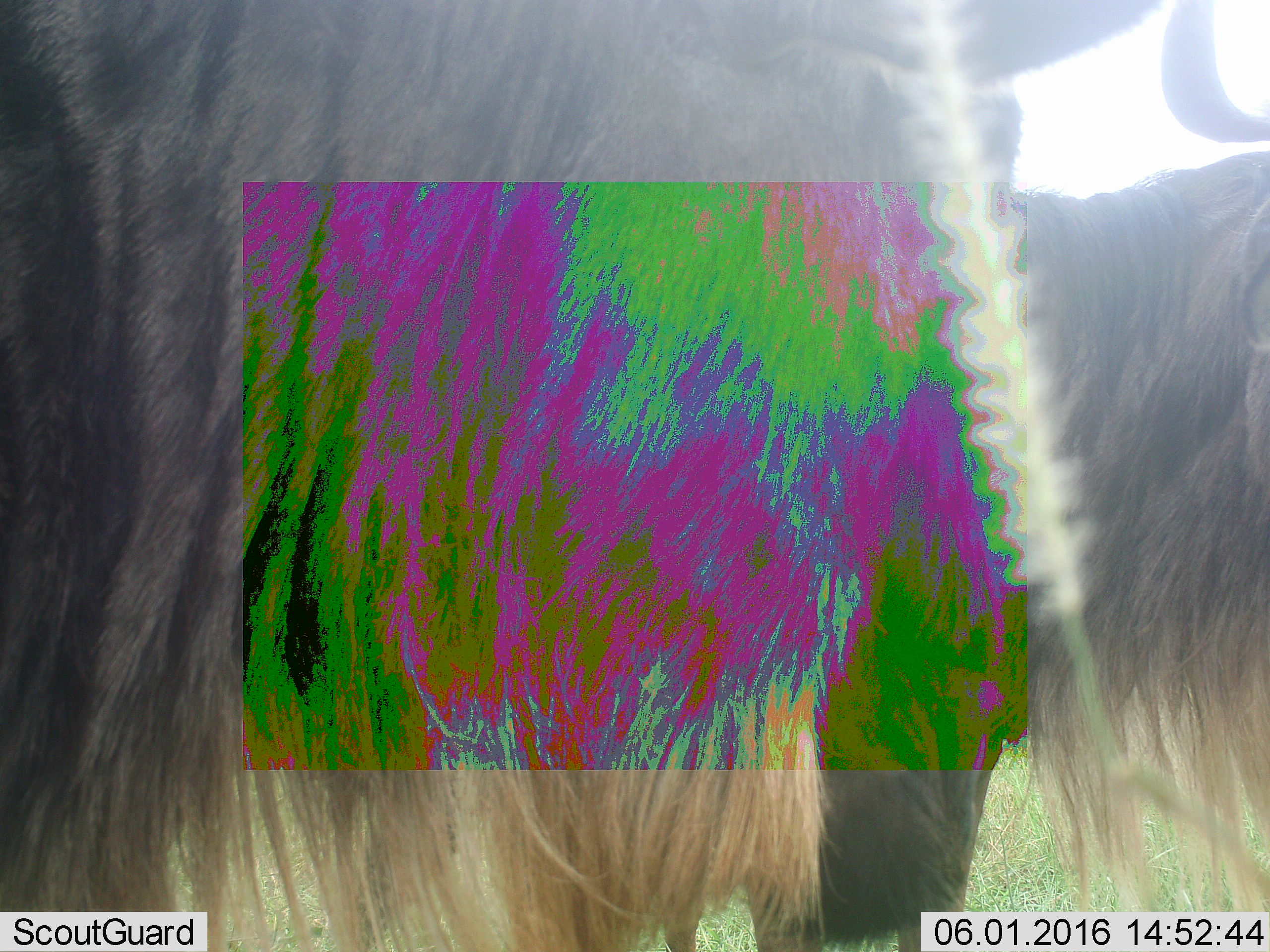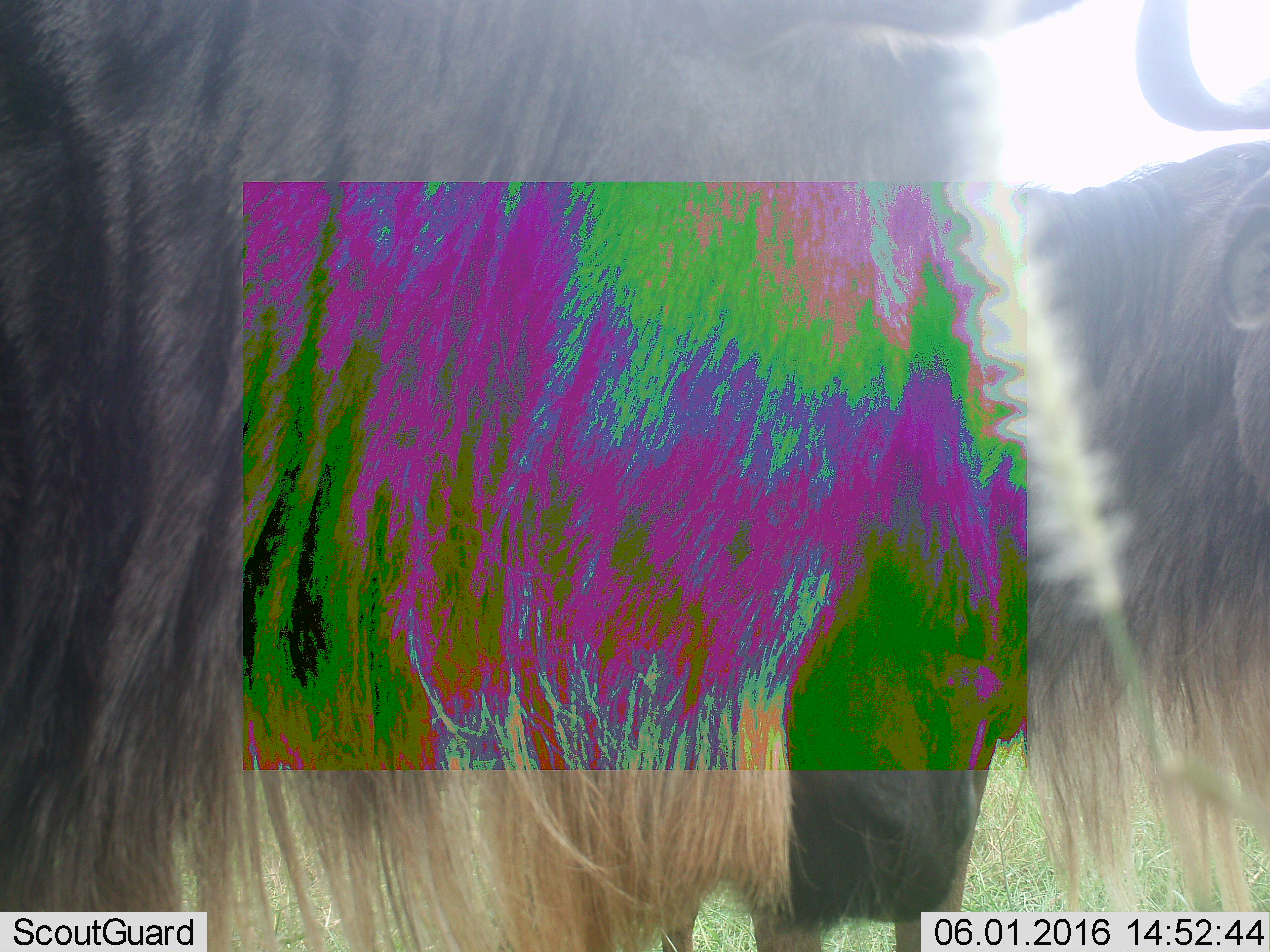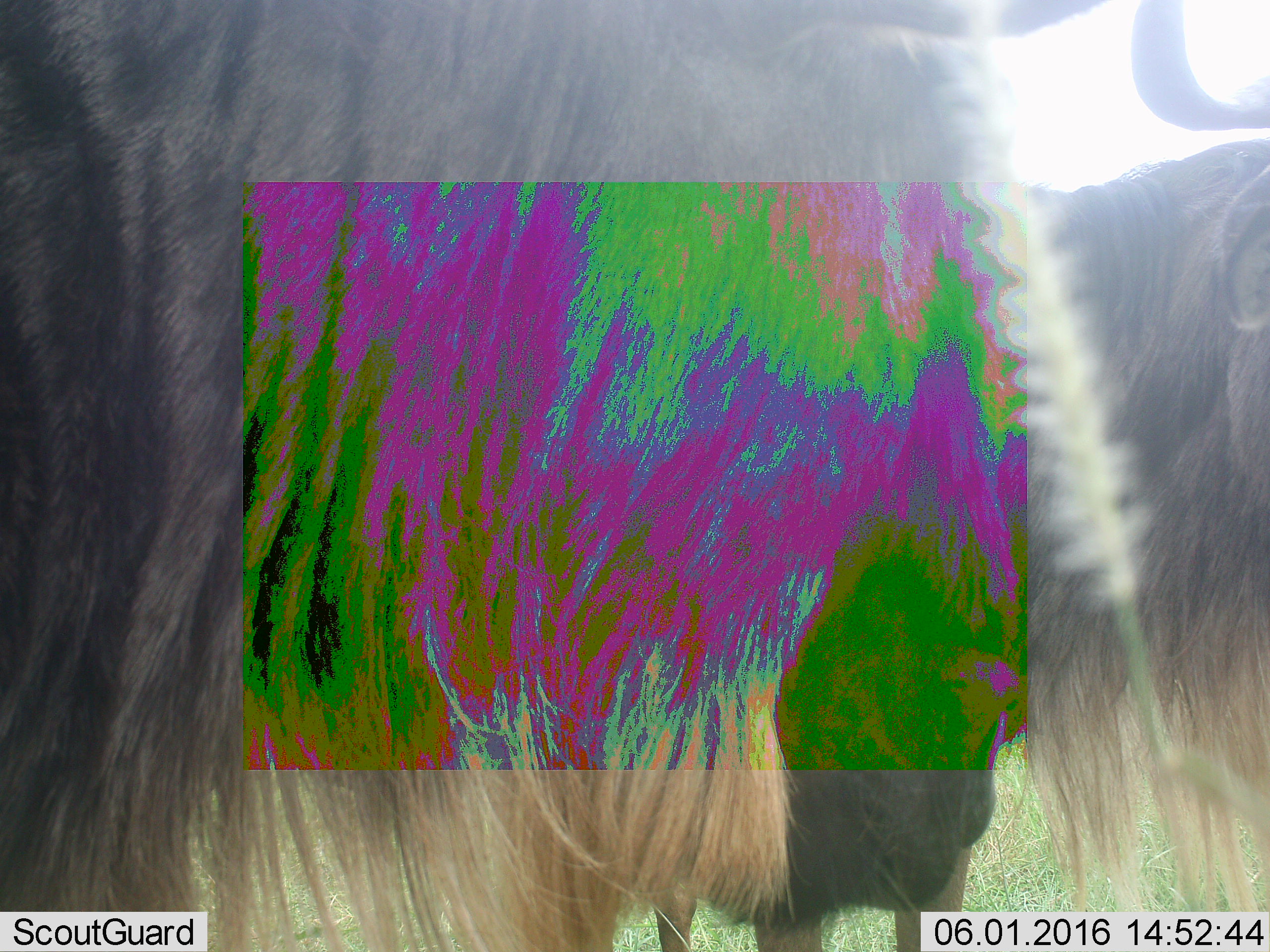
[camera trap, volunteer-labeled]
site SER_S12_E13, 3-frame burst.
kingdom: Animalia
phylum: Chordata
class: Mammalia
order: Artiodactyla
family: Bovidae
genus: Connochaetes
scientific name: Connochaetes taurinus taurinus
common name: blue wildebeest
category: wildebeestblue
Wildebeestblue (blue wildebeest) (Connochaetes taurinus taurinus), count 2. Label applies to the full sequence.